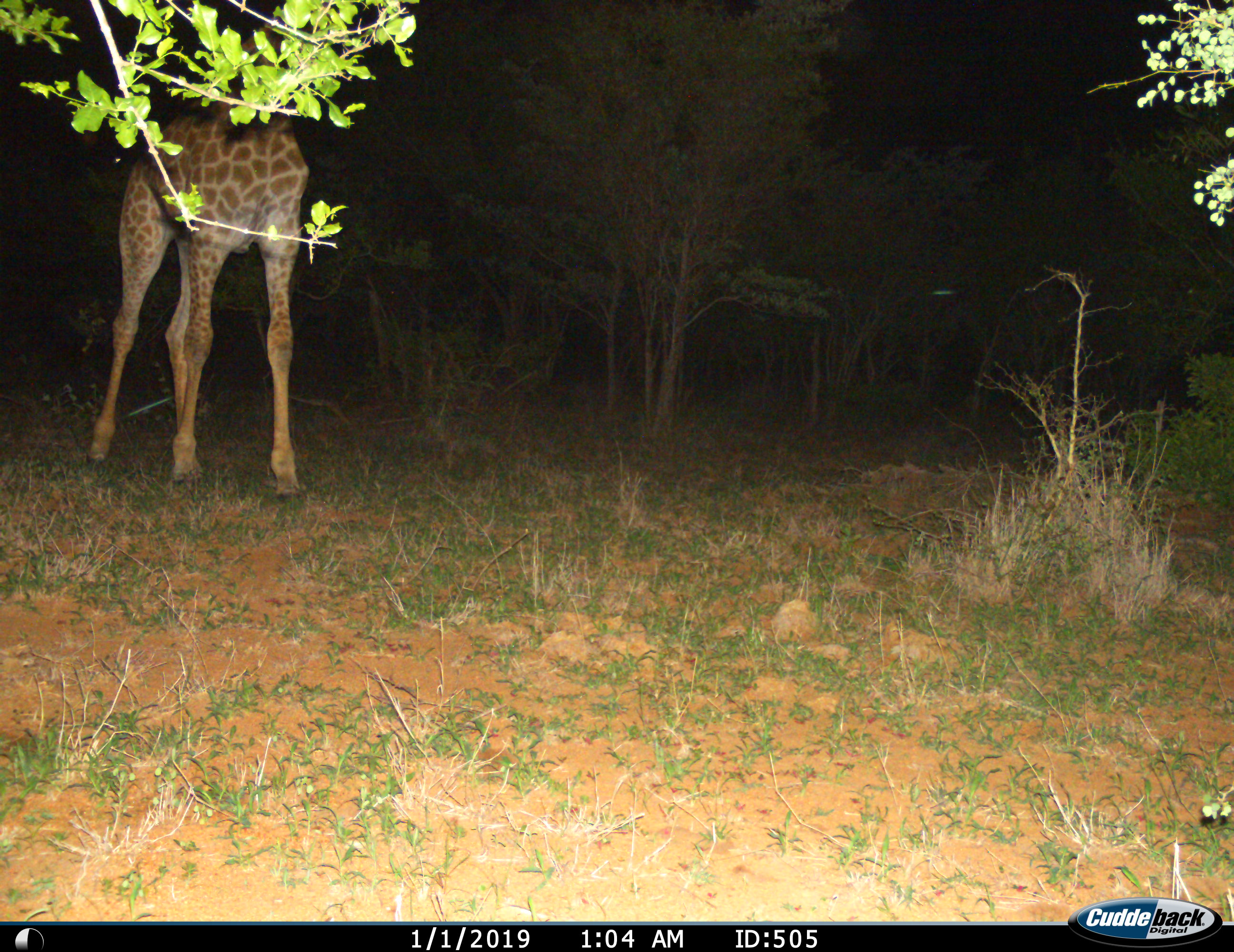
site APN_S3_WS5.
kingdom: Animalia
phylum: Chordata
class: Mammalia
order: Artiodactyla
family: Giraffidae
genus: Giraffa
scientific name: Giraffa camelopardalis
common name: giraffe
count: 1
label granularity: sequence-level